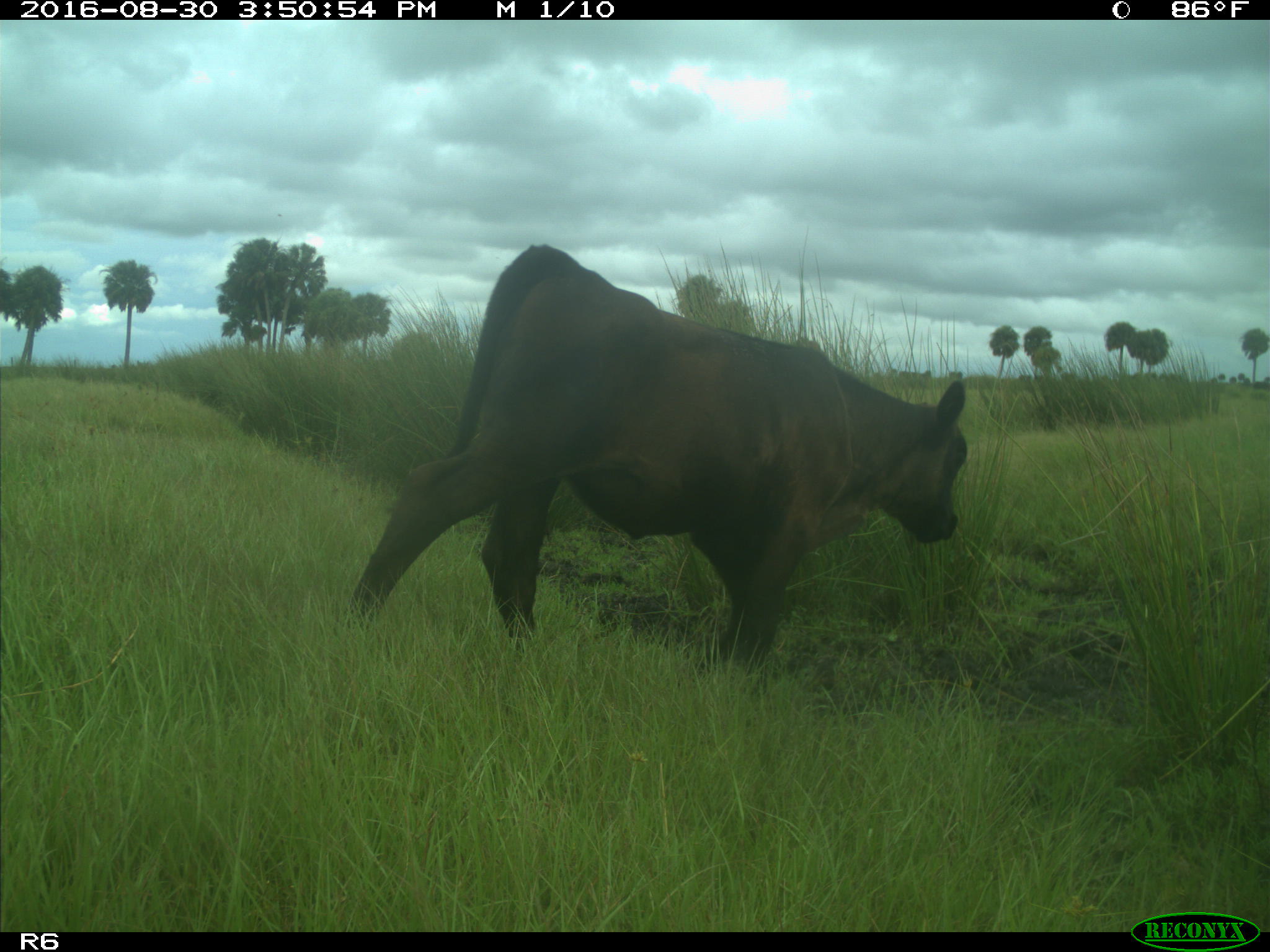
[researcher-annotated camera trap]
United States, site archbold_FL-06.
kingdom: Animalia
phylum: Chordata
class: Mammalia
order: Artiodactyla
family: Bovidae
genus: Bos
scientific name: Bos taurus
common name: domestic cow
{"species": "Bos taurus (domestic cow)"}